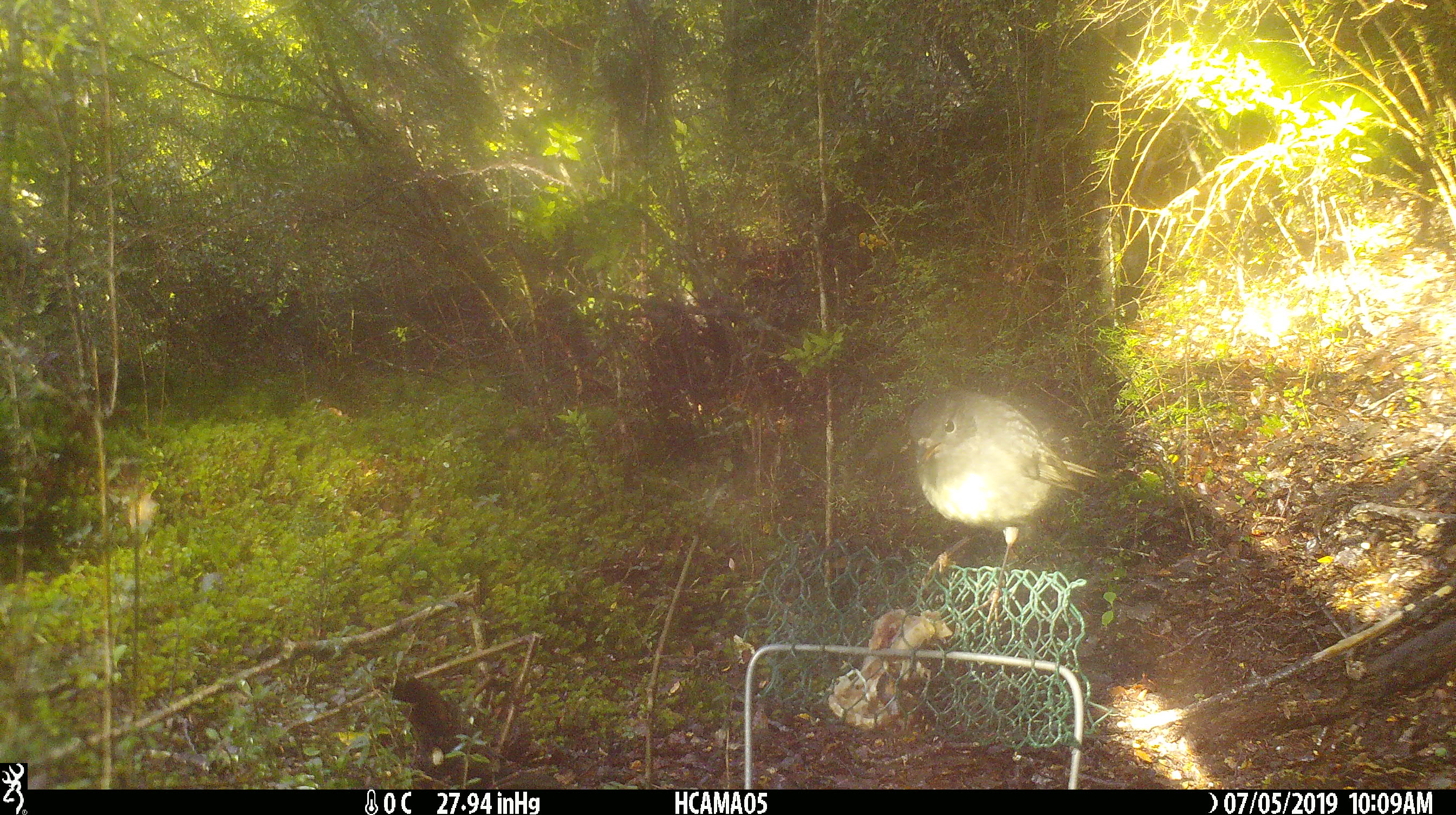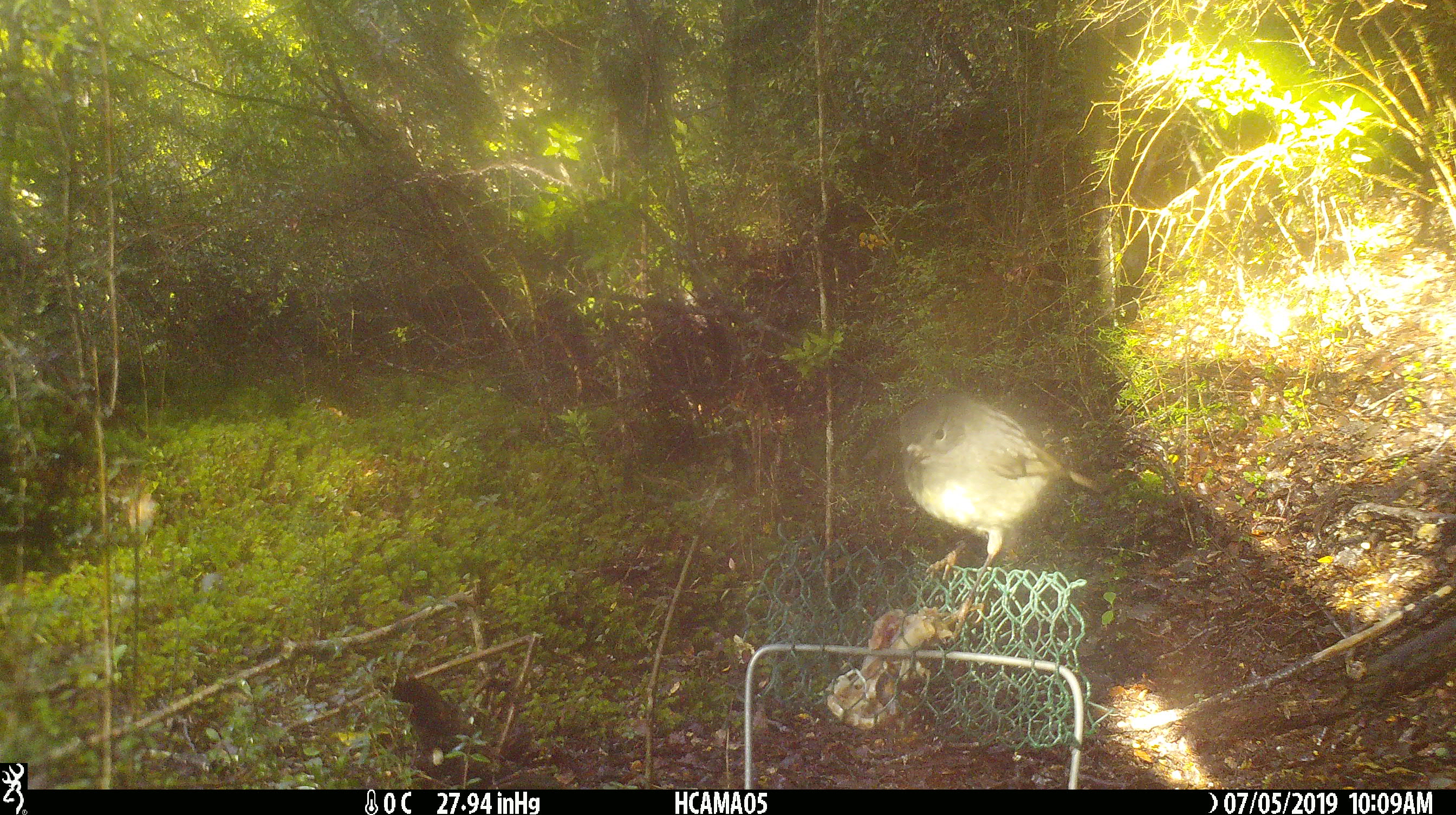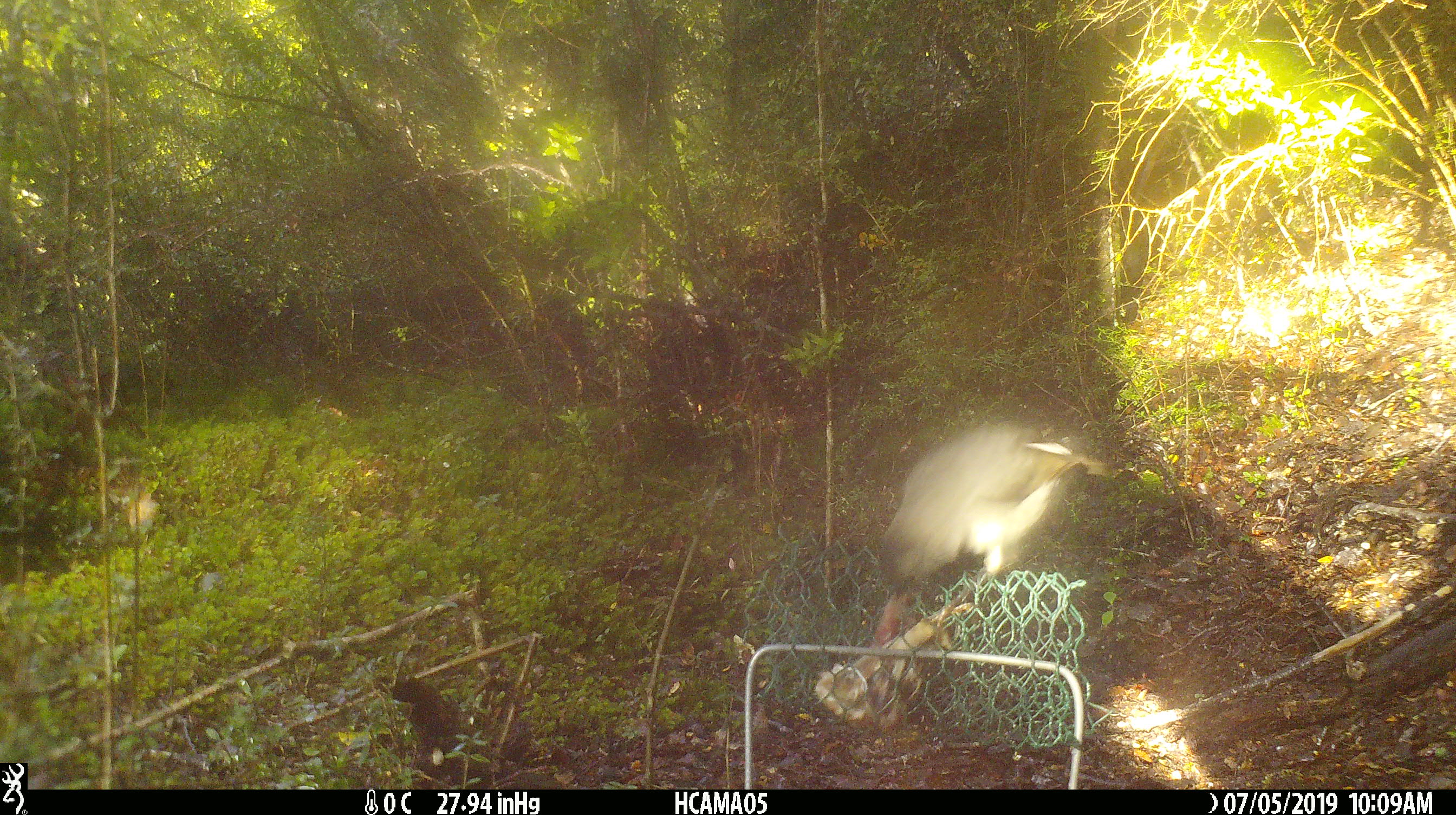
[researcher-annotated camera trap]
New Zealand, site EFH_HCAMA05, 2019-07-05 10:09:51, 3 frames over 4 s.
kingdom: Animalia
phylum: Chordata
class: Aves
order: Passeriformes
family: Petroicidae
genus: Petroica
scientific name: Petroica australis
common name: new zealand robin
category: robin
Robin (new zealand robin) (Petroica australis).